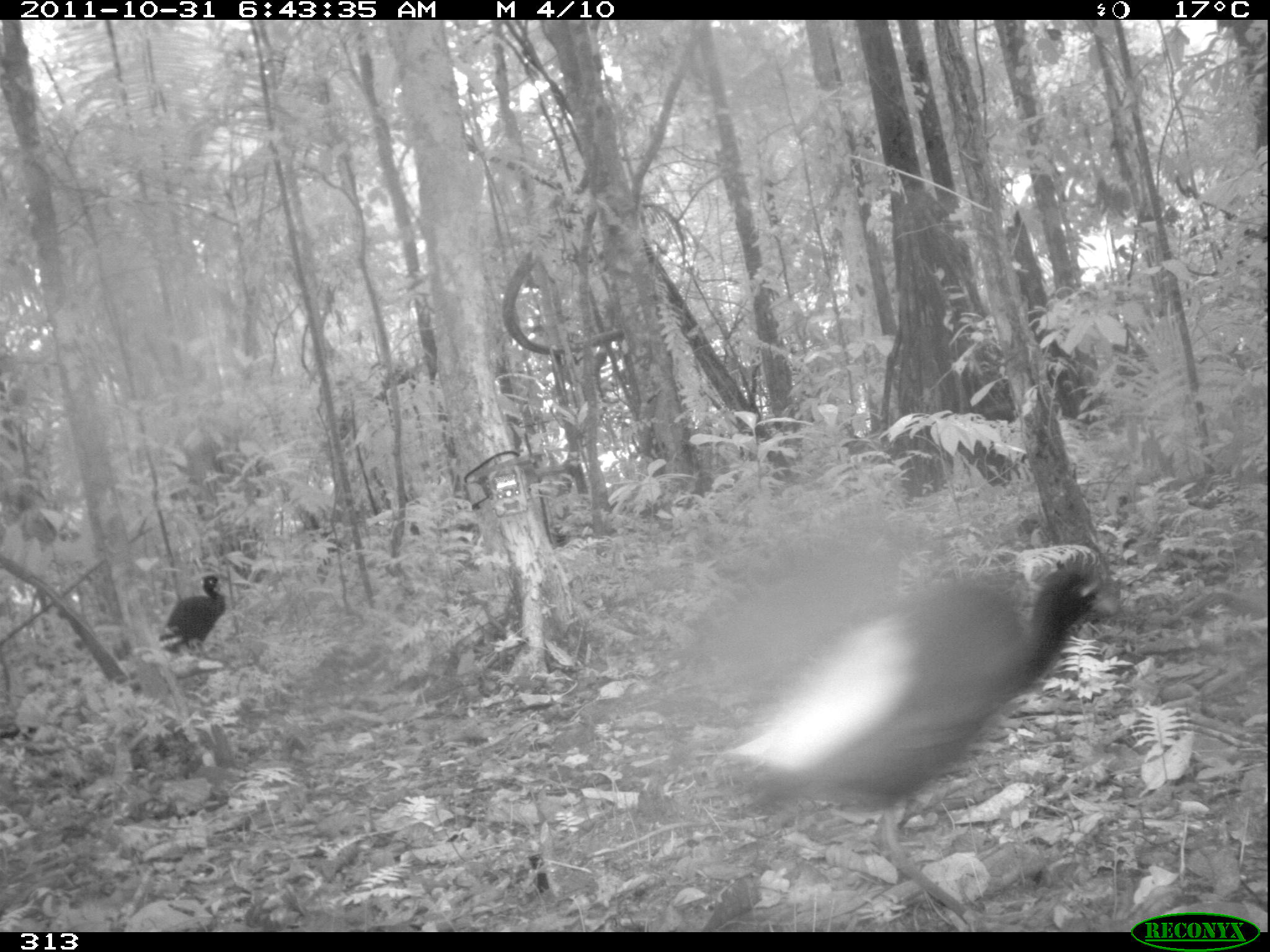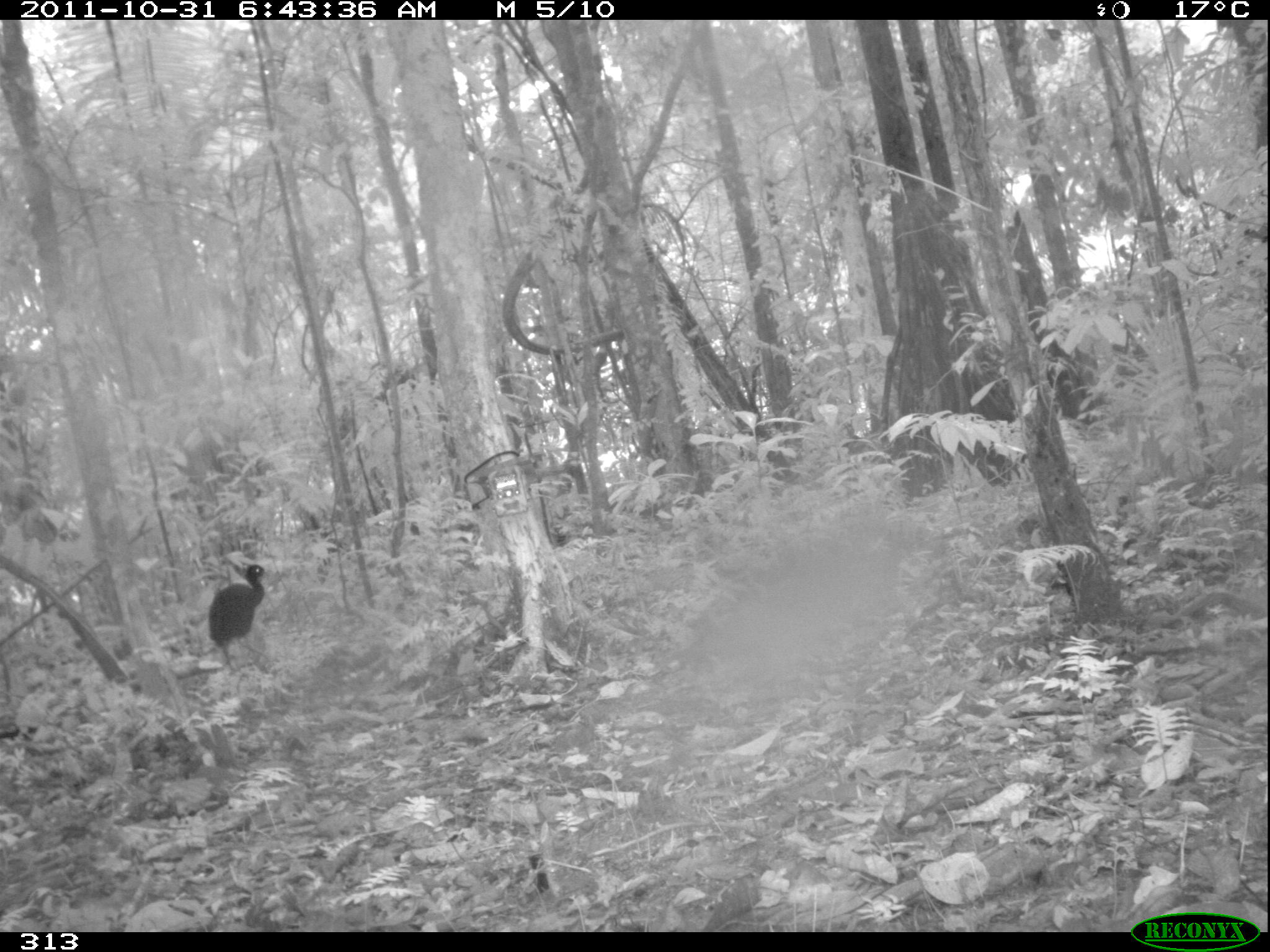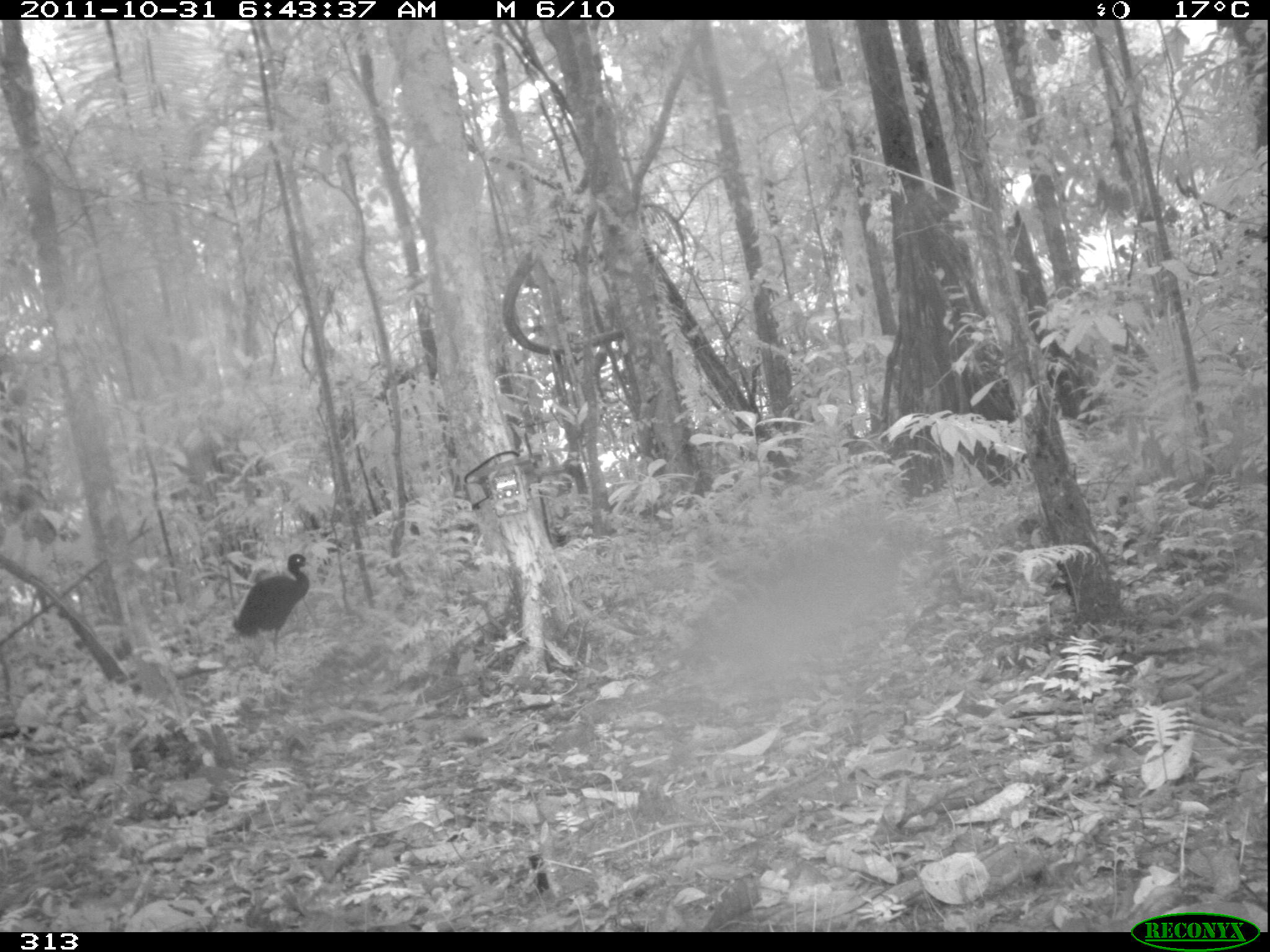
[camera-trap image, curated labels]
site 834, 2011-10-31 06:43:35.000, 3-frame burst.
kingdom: Animalia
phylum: Chordata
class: Aves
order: Gruiformes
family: Psophiidae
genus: Psophia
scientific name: Psophia leucoptera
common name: pale-winged trumpeter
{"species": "Psophia leucoptera (pale-winged trumpeter)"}